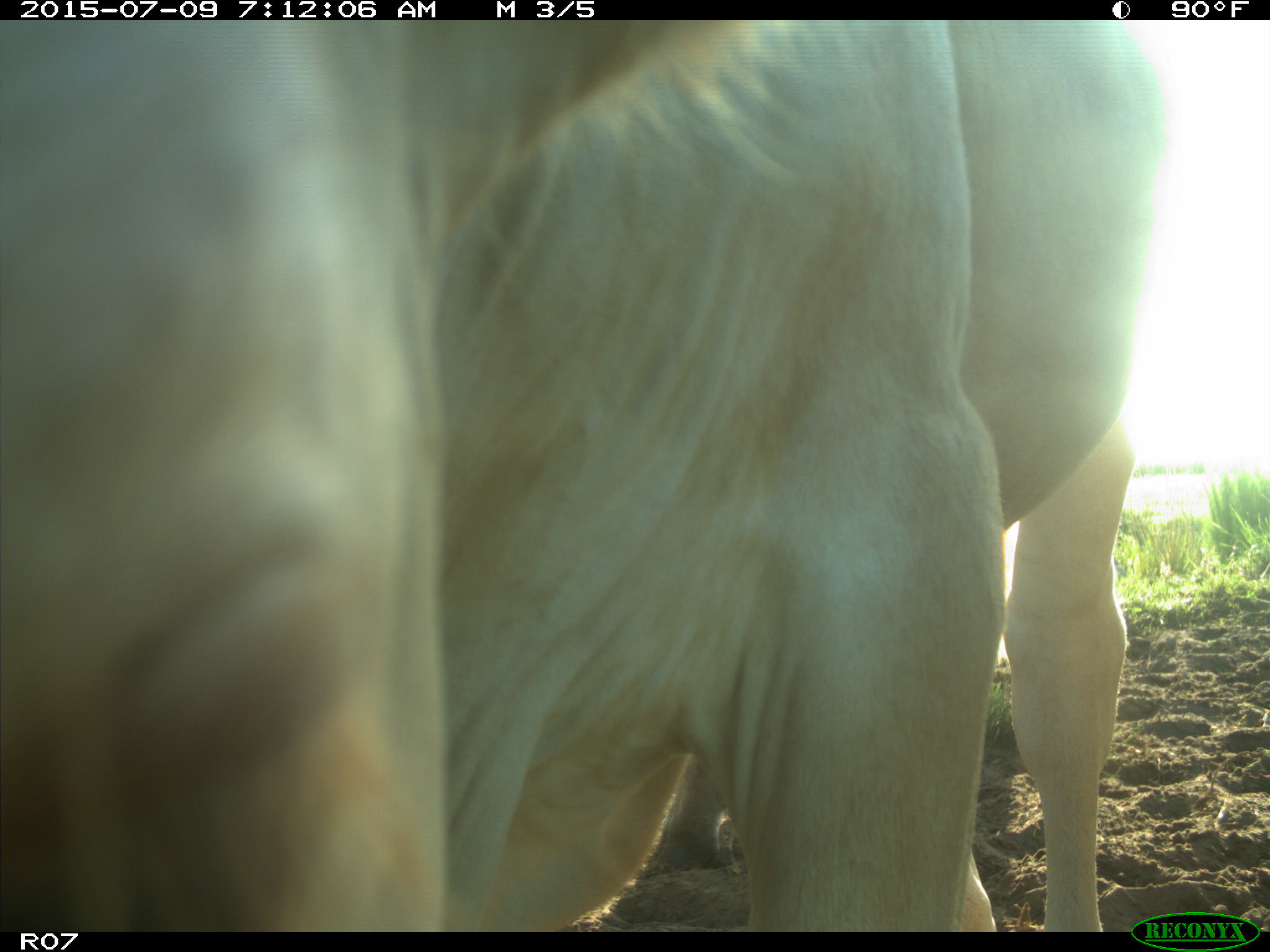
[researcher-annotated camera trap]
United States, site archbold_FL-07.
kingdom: Animalia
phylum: Chordata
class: Mammalia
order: Artiodactyla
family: Bovidae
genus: Bos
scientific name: Bos taurus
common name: domestic cow